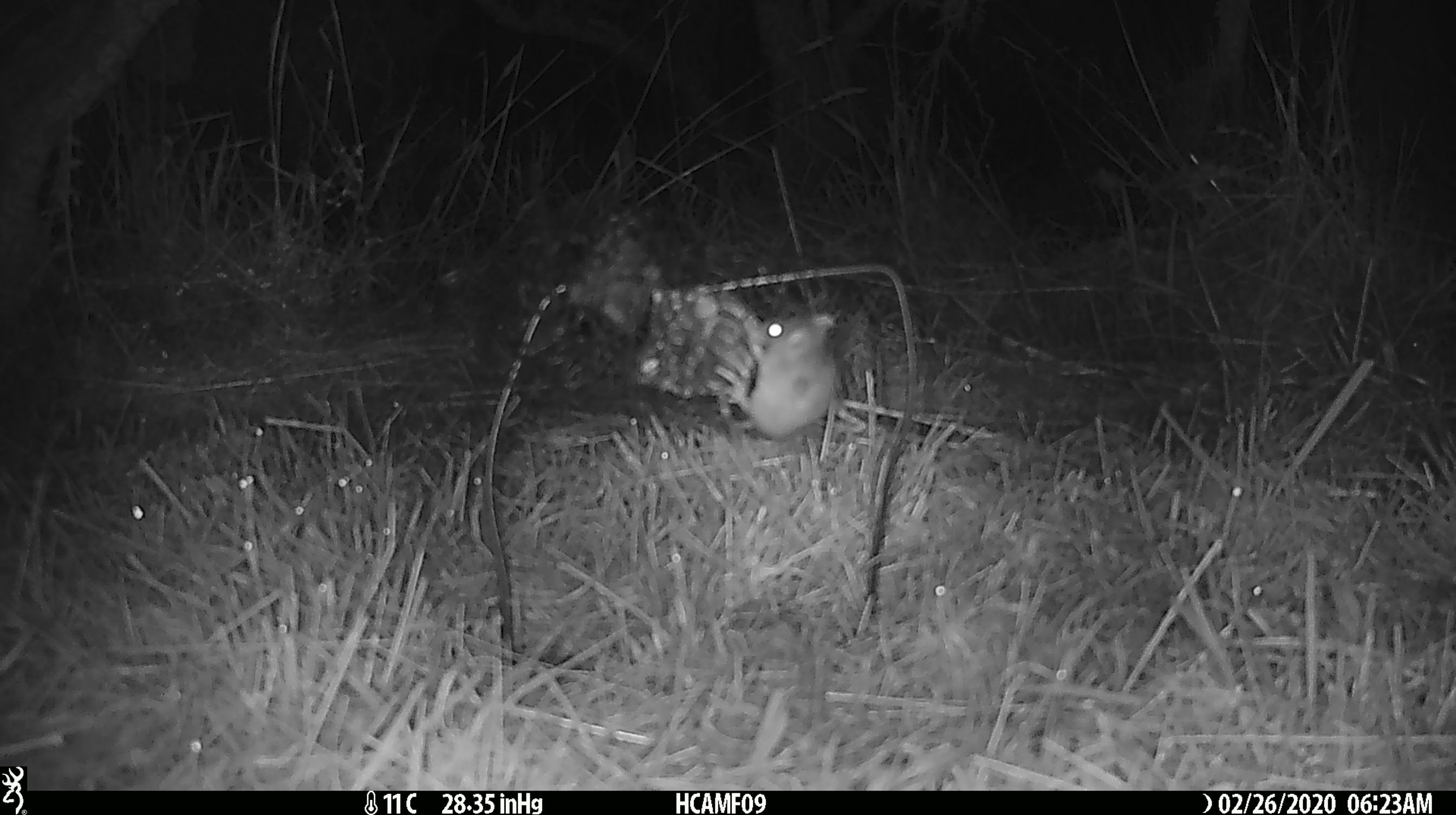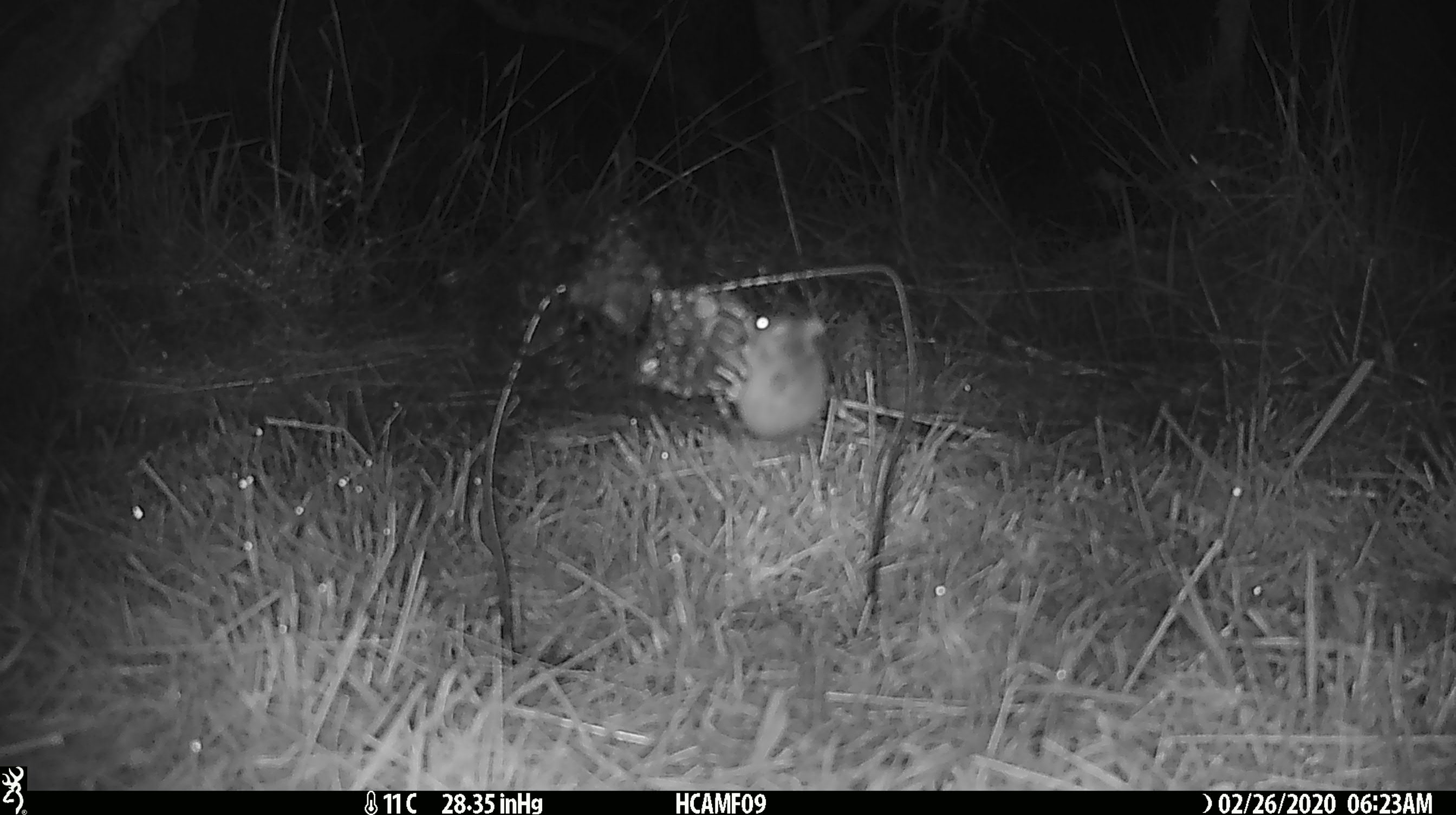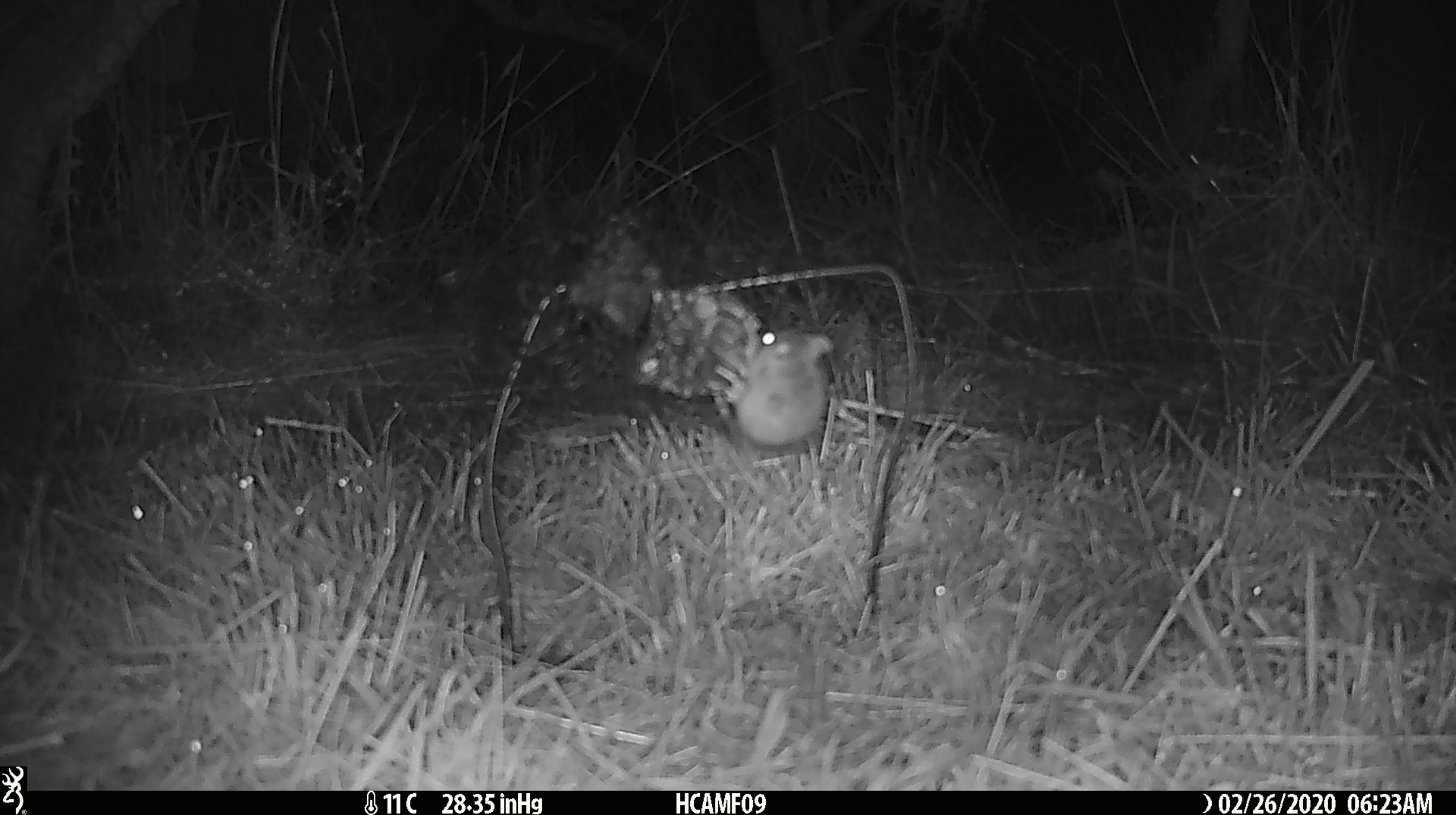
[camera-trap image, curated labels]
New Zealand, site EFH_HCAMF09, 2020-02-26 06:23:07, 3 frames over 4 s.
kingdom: Animalia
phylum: Chordata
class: Mammalia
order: Rodentia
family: Muridae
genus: Mus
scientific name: Mus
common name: mouse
Mouse (Mus).